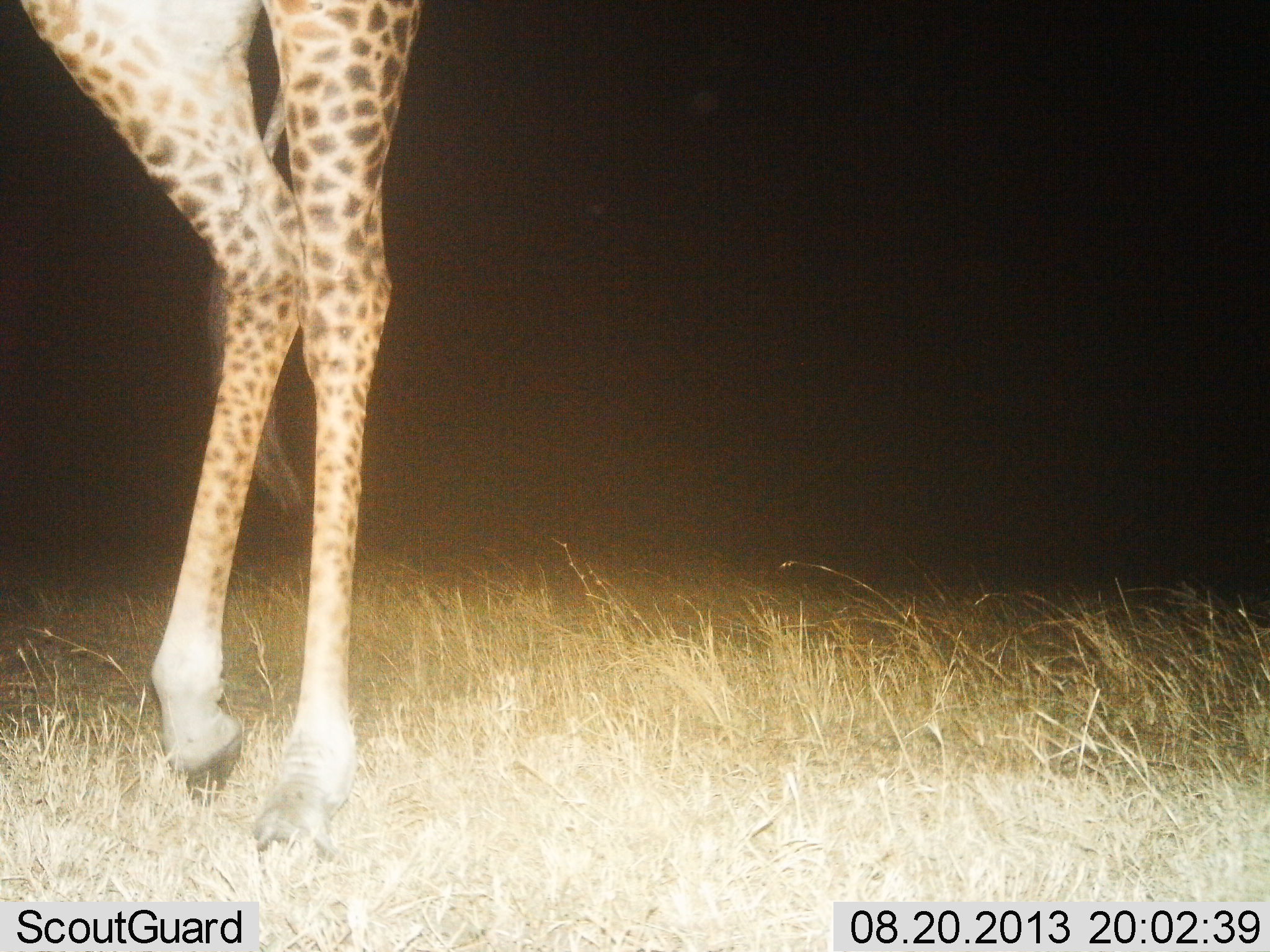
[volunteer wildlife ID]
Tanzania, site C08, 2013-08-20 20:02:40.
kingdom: Animalia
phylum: Chordata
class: Mammalia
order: Artiodactyla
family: Giraffidae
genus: Giraffa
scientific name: Giraffa camelopardalis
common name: giraffe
Giraffe (Giraffa camelopardalis), count 1. Behavior (volunteer vote fractions): standing 61%, resting 0%, moving 44%, interacting 0%. Young present (vote fraction): 0%. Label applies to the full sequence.